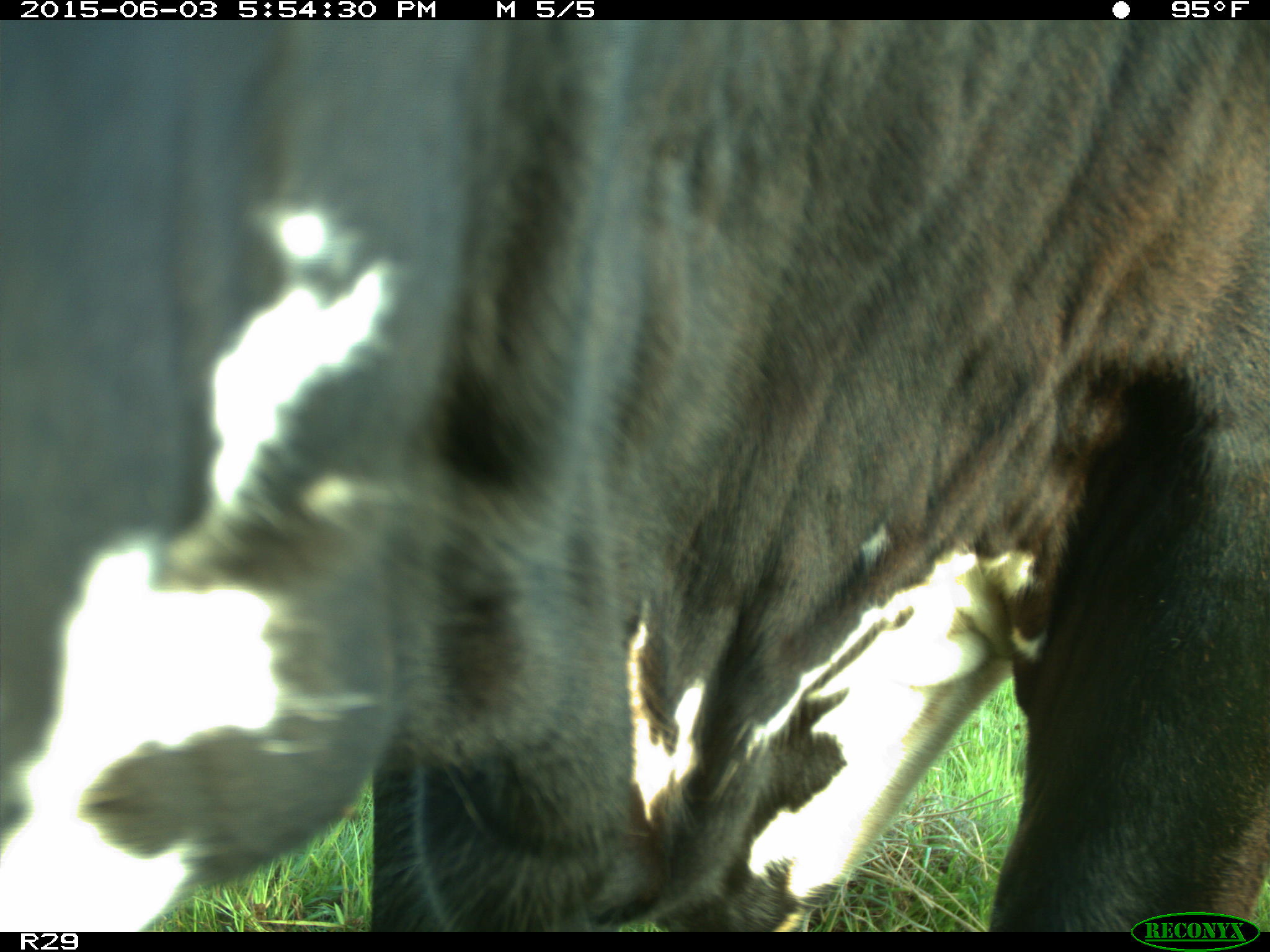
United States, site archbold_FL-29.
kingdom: Animalia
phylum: Chordata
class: Mammalia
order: Artiodactyla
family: Bovidae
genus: Bos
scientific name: Bos taurus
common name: domestic cow